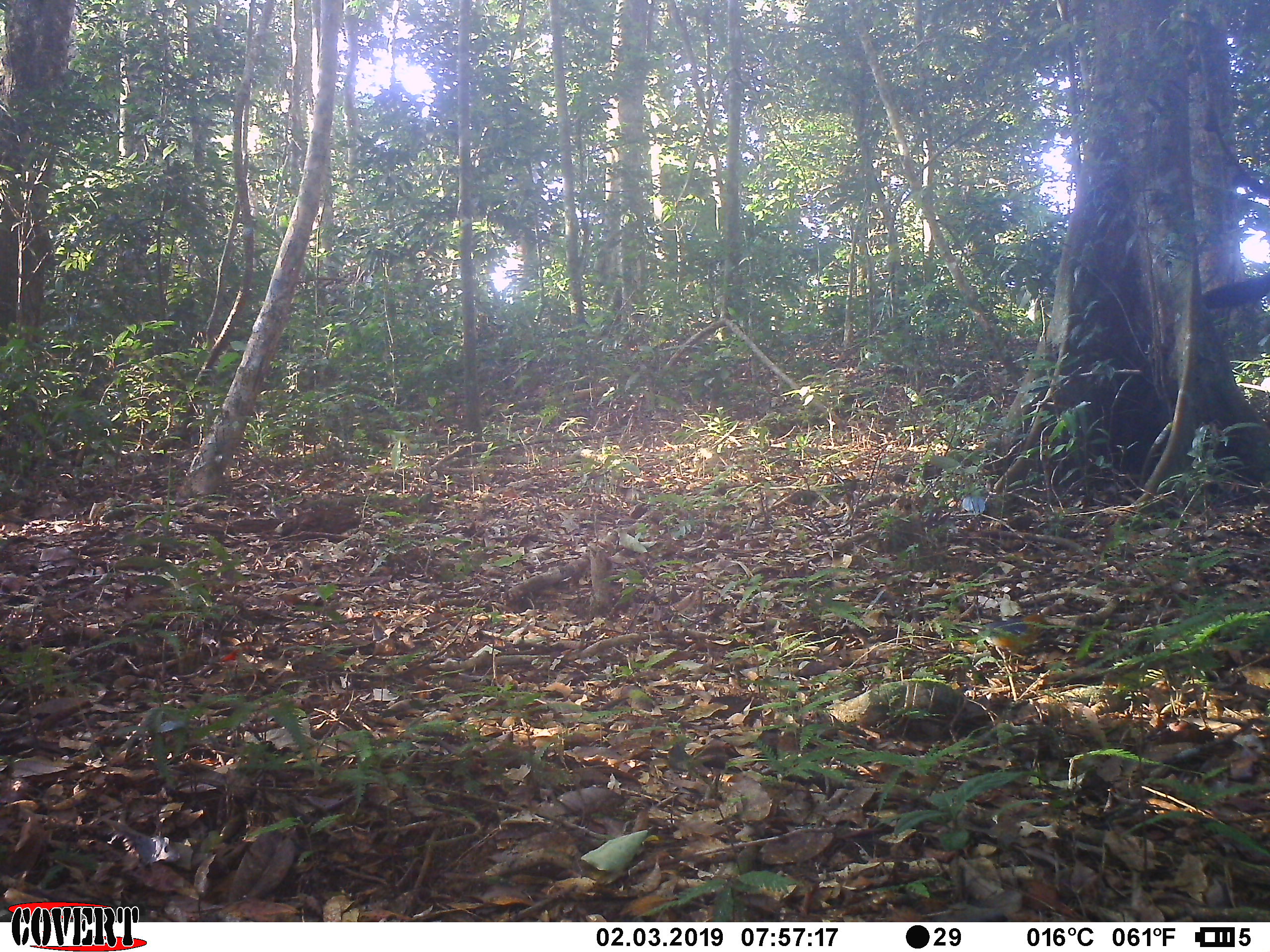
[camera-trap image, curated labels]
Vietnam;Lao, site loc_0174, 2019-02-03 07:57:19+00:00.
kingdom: Animalia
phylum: Chordata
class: Aves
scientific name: Aves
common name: bird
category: unidentified bird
Unidentified bird (bird) (Aves). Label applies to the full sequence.